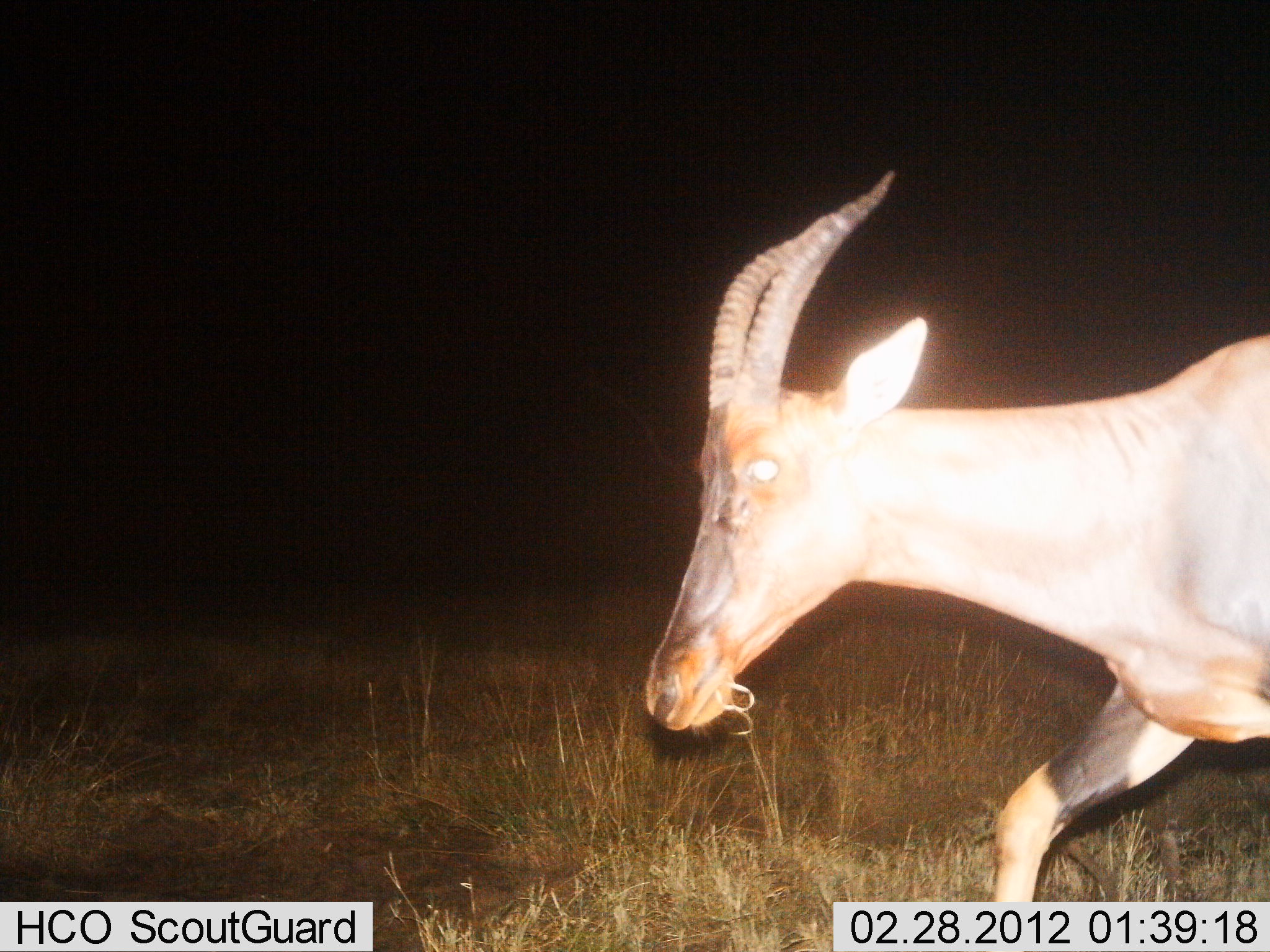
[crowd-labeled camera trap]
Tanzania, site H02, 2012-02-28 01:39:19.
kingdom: Animalia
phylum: Chordata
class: Mammalia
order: Artiodactyla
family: Bovidae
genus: Damaliscus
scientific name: Damaliscus lunatus jimela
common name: topi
Topi (Damaliscus lunatus jimela), count 1. Behavior (volunteer vote fractions): standing 6%, resting 0%, moving 89%, interacting 0%. Young present (vote fraction): 0%. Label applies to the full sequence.